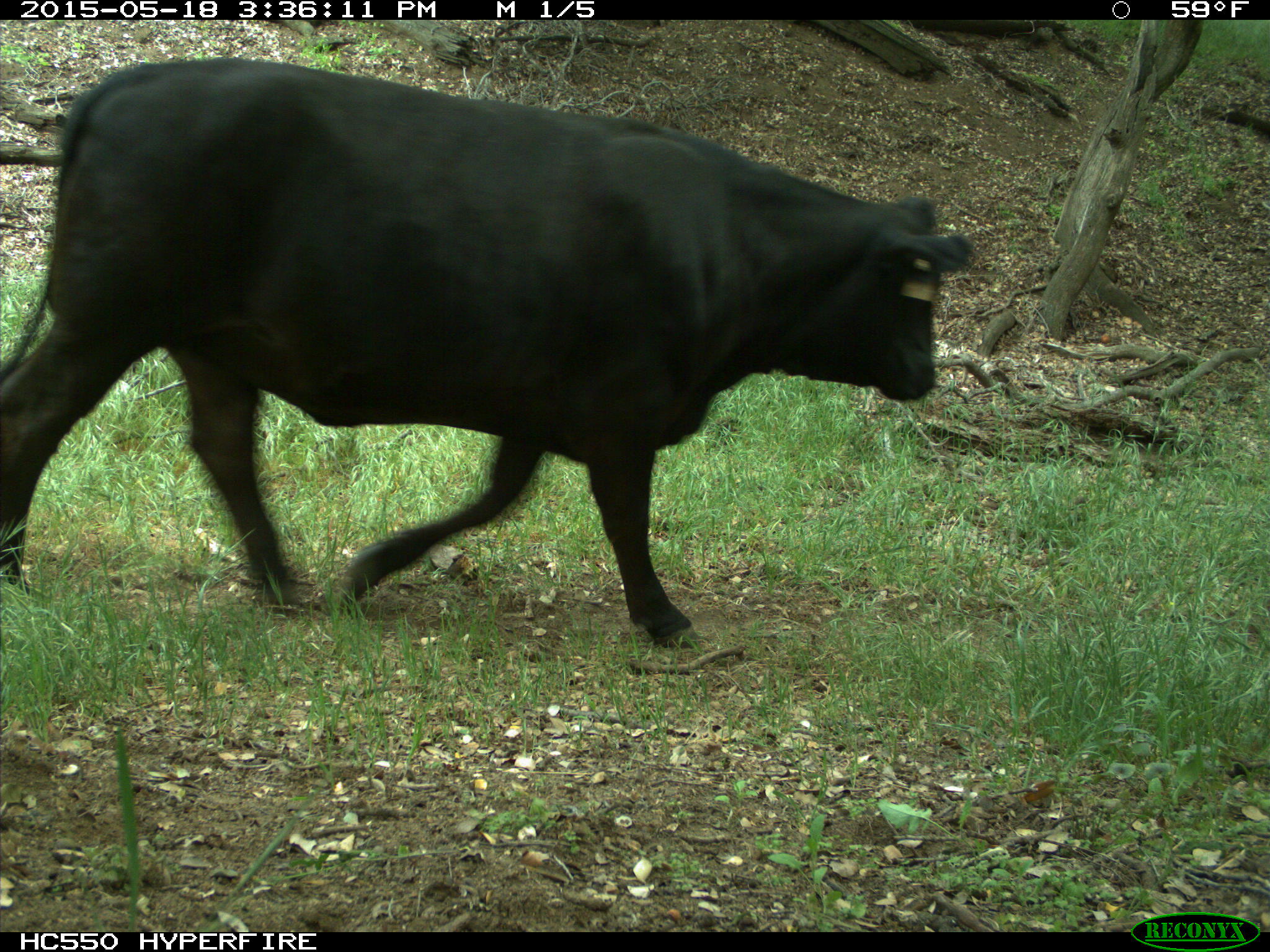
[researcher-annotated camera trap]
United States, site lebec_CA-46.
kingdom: Animalia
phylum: Chordata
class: Mammalia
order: Artiodactyla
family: Bovidae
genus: Bos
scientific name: Bos taurus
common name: domestic cow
Bos taurus (domestic cow).